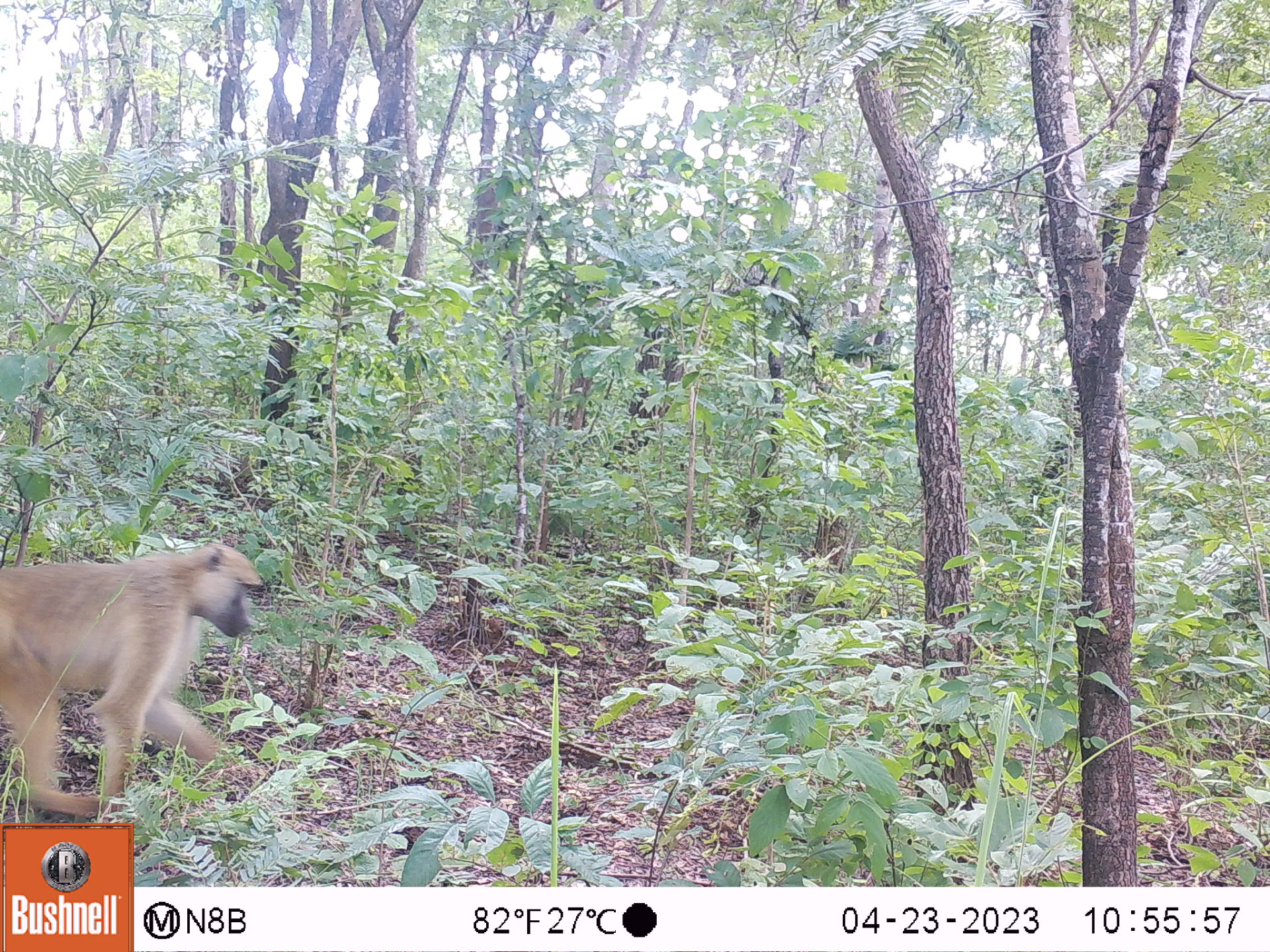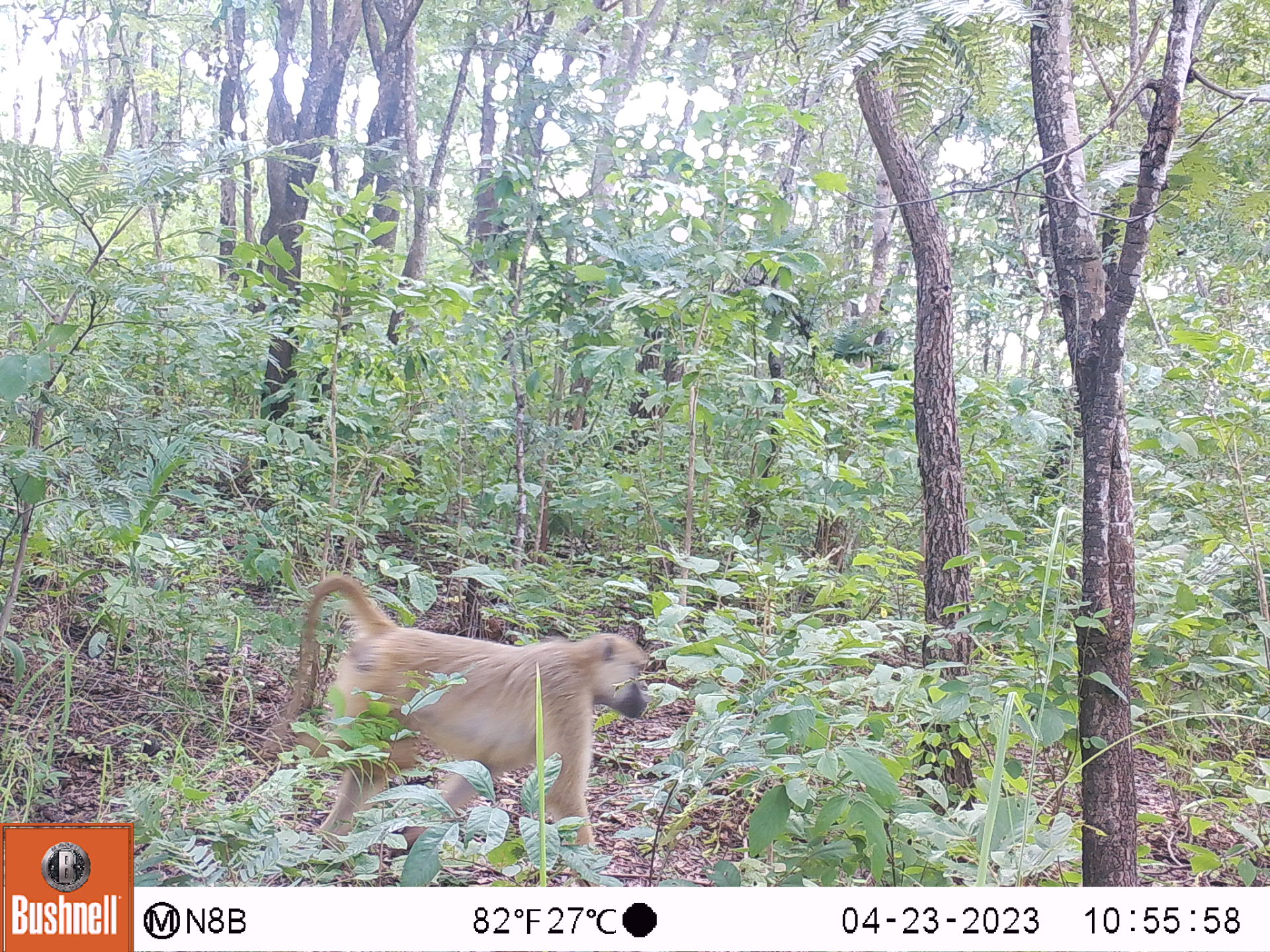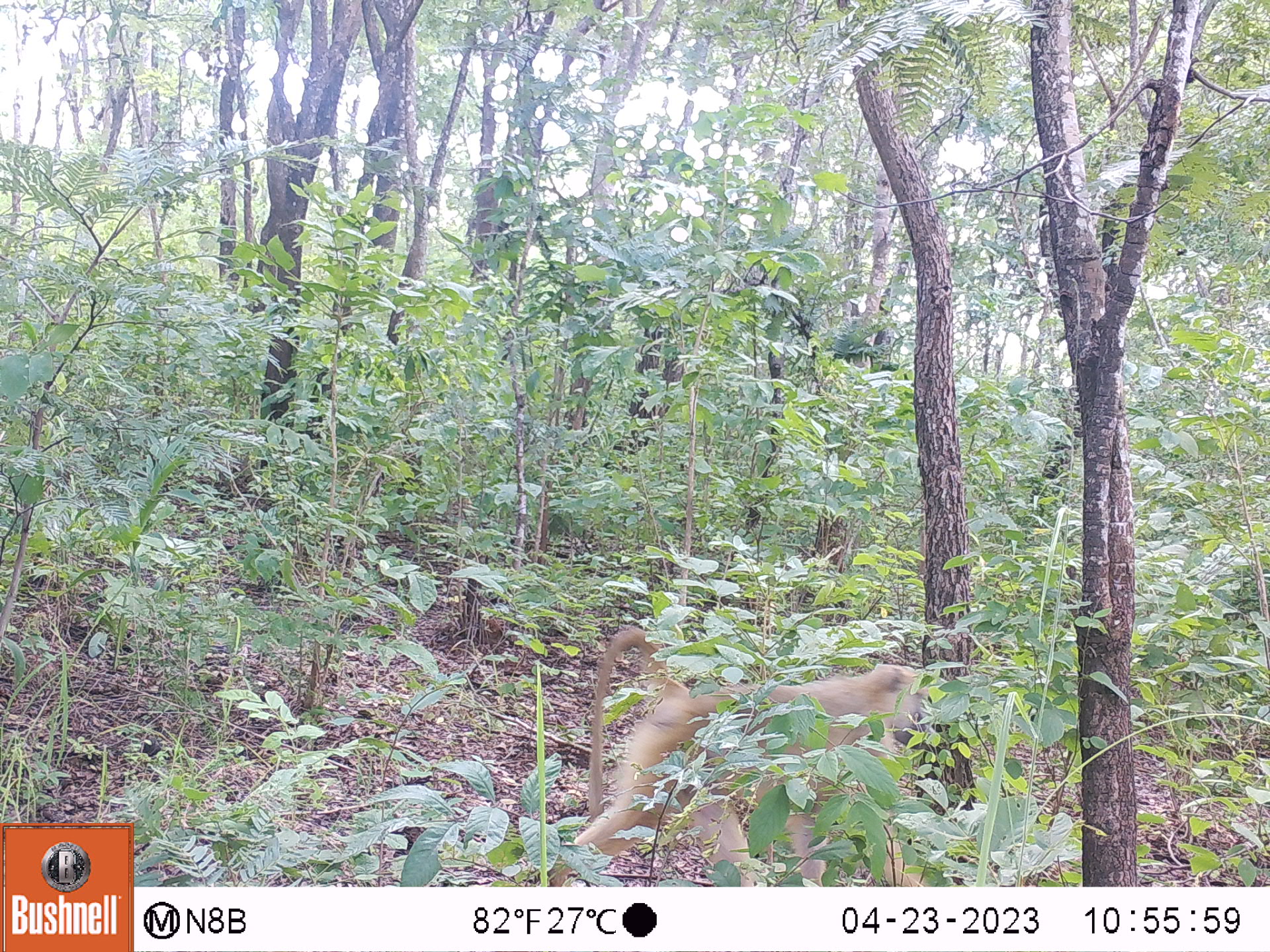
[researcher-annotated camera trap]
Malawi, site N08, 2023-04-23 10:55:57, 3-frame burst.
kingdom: Animalia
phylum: Chordata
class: Mammalia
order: Primates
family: Cercopithecidae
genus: Papio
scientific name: Papio cynocephalus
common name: yellow baboon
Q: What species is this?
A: Yellow baboon (Papio cynocephalus).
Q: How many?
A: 1.